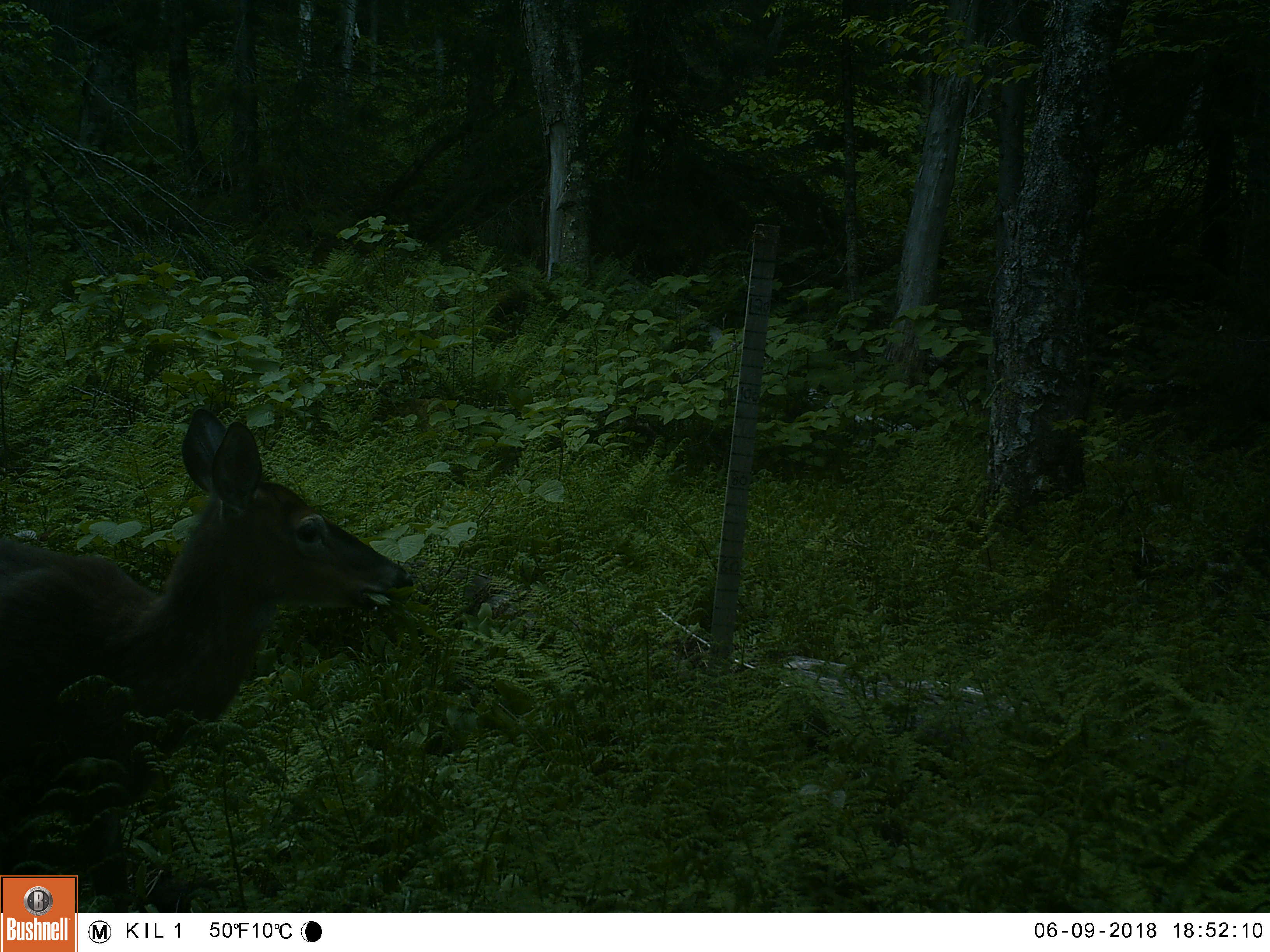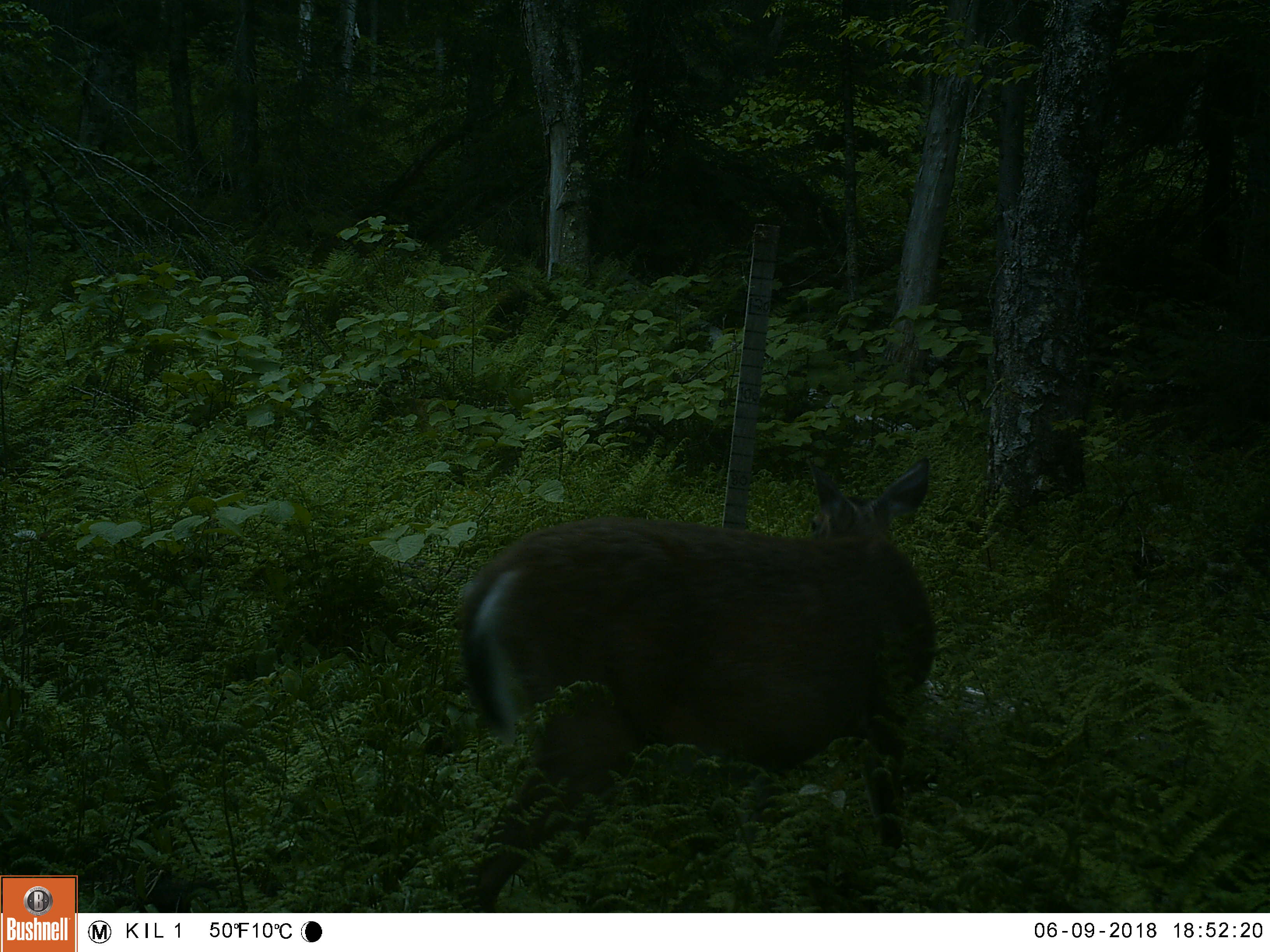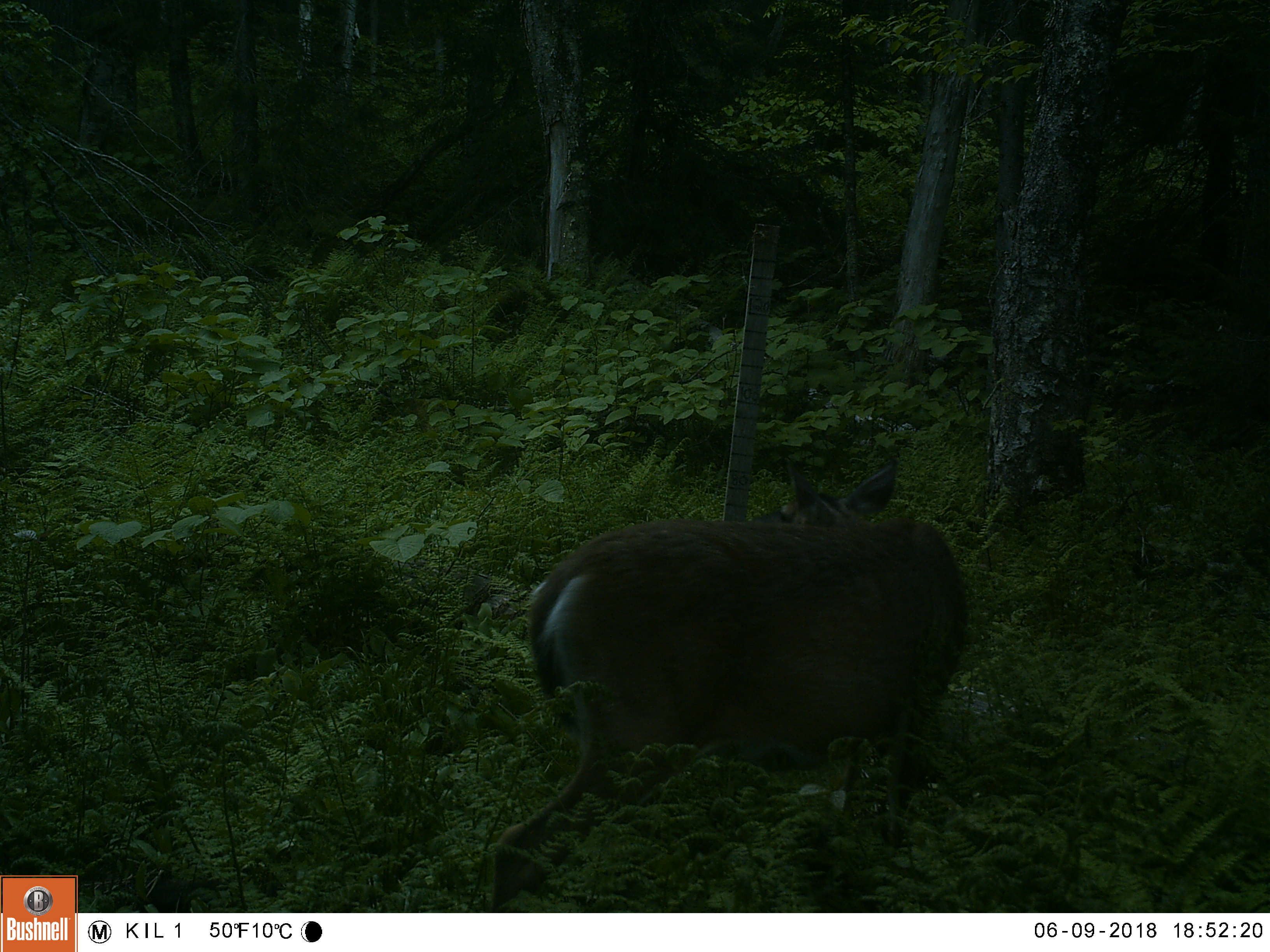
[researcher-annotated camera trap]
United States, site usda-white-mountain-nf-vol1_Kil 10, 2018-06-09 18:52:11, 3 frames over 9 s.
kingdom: Animalia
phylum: Chordata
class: Mammalia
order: Artiodactyla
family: Cervidae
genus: Odocoileus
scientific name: Odocoileus virginianus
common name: white-tailed deer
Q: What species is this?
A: White-tailed deer (Odocoileus virginianus).